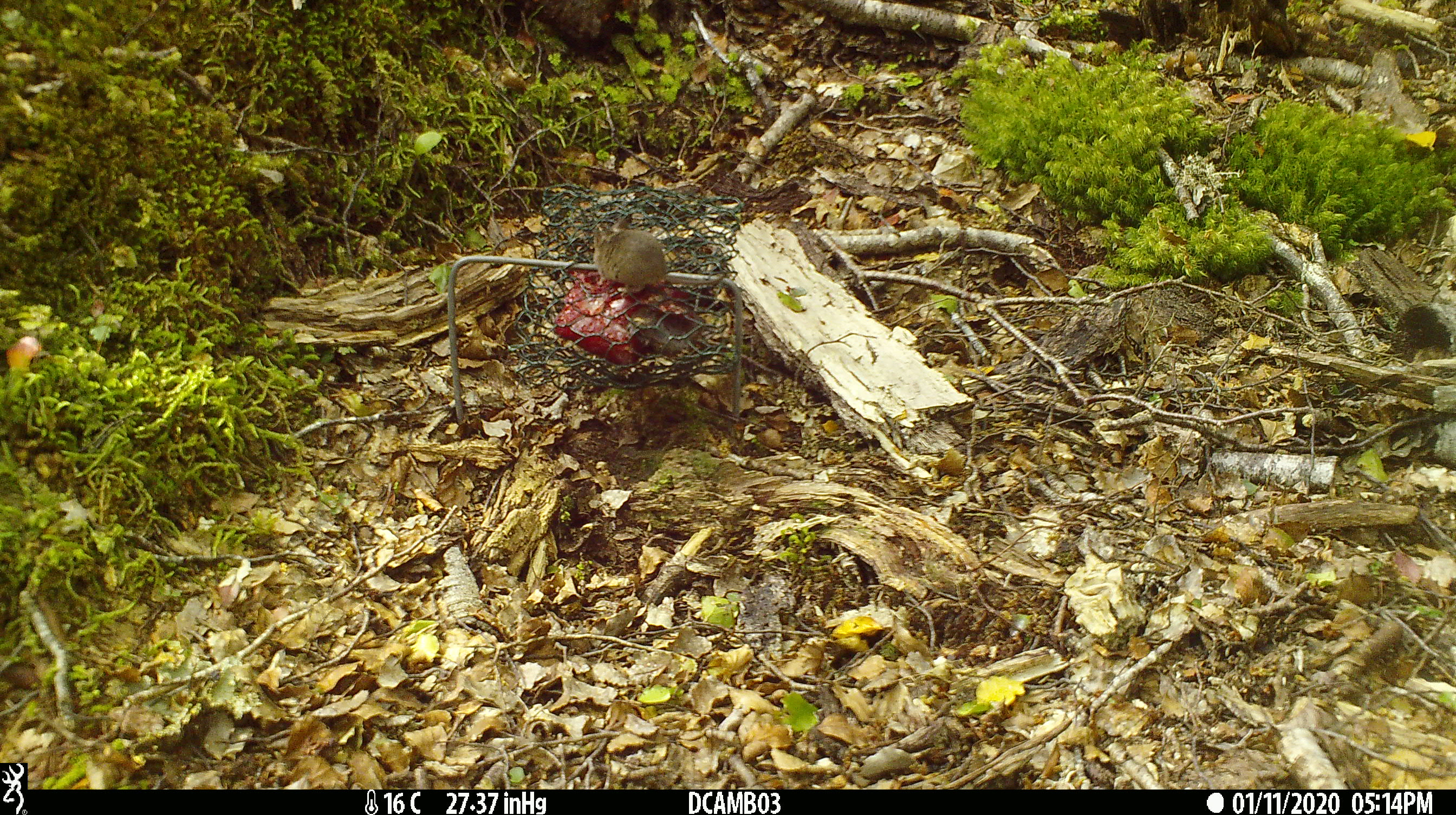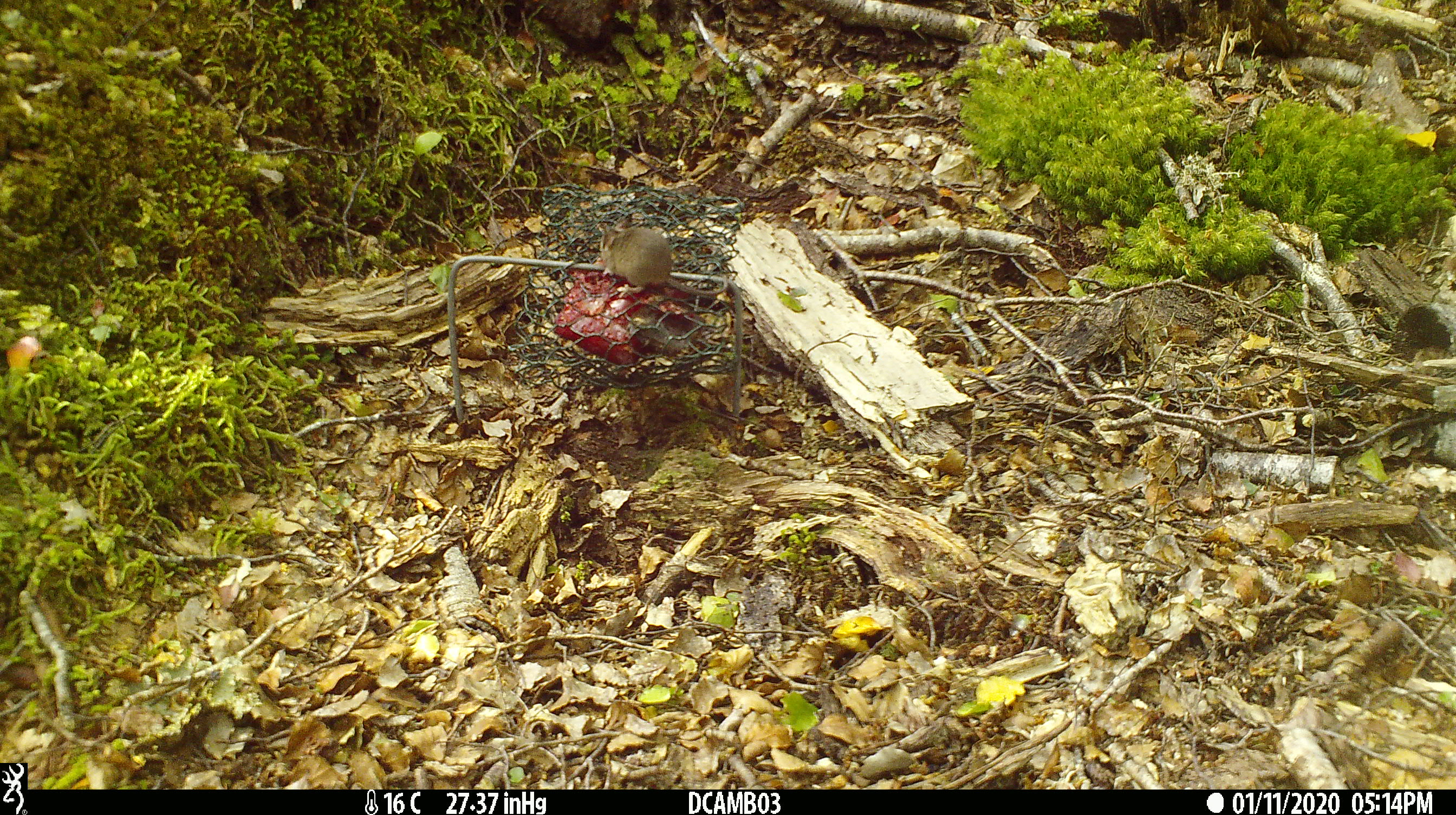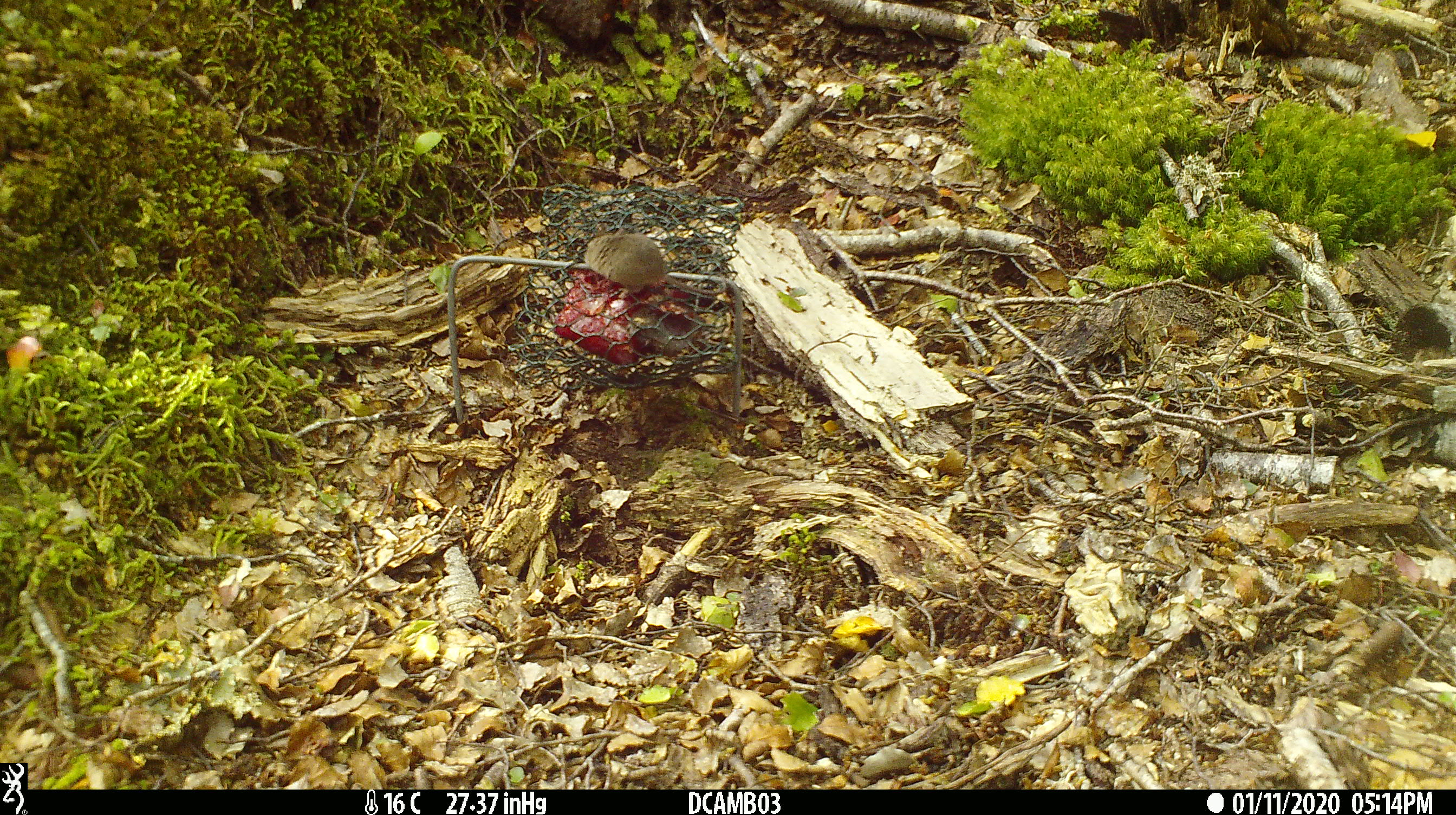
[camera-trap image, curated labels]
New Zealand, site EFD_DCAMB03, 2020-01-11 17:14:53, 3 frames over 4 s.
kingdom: Animalia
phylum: Chordata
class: Mammalia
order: Rodentia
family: Muridae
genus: Mus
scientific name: Mus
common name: mouse